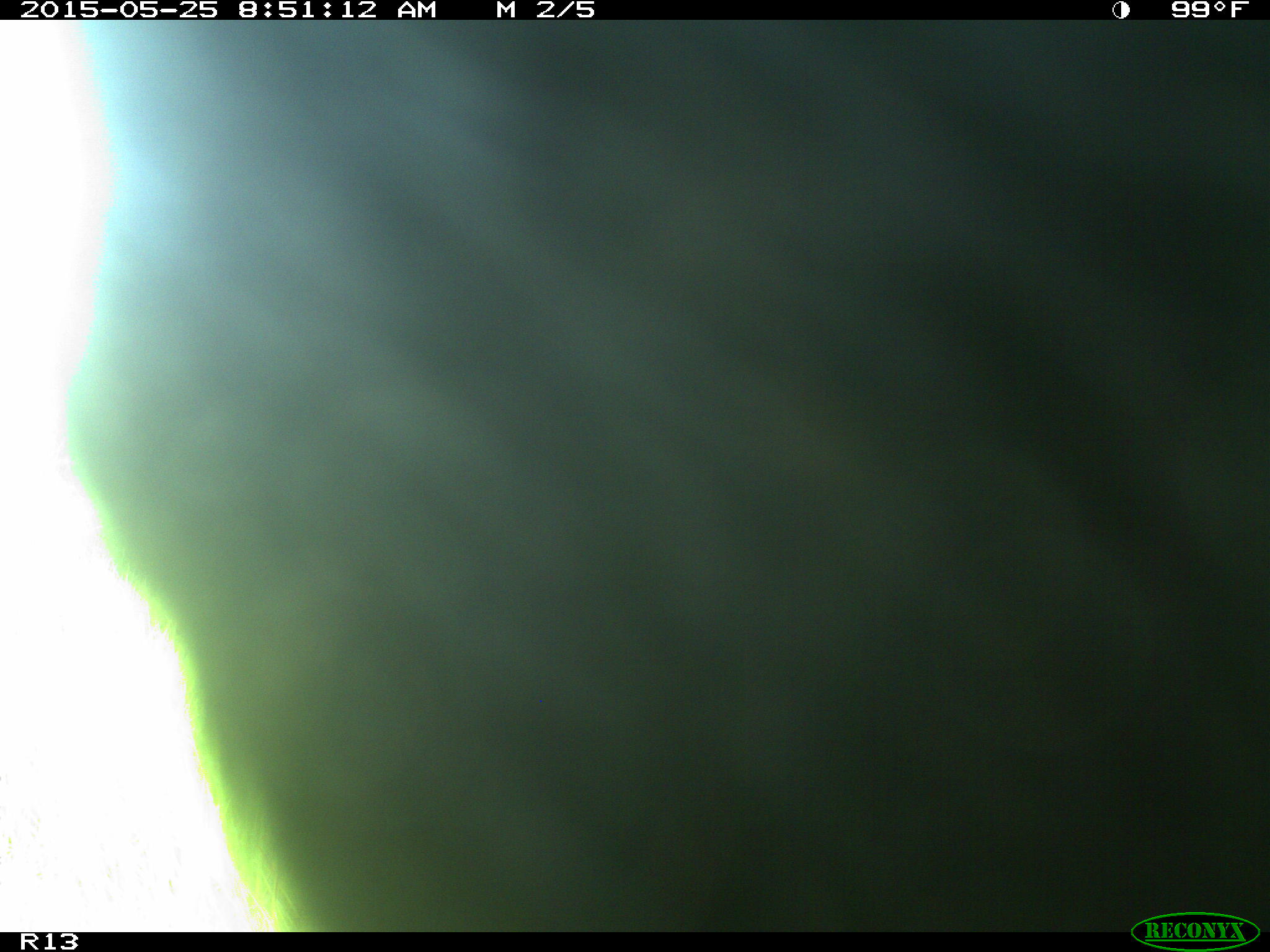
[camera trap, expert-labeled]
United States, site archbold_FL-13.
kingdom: Animalia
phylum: Chordata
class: Mammalia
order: Artiodactyla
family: Bovidae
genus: Bos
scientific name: Bos taurus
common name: domestic cow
Bos taurus (domestic cow).